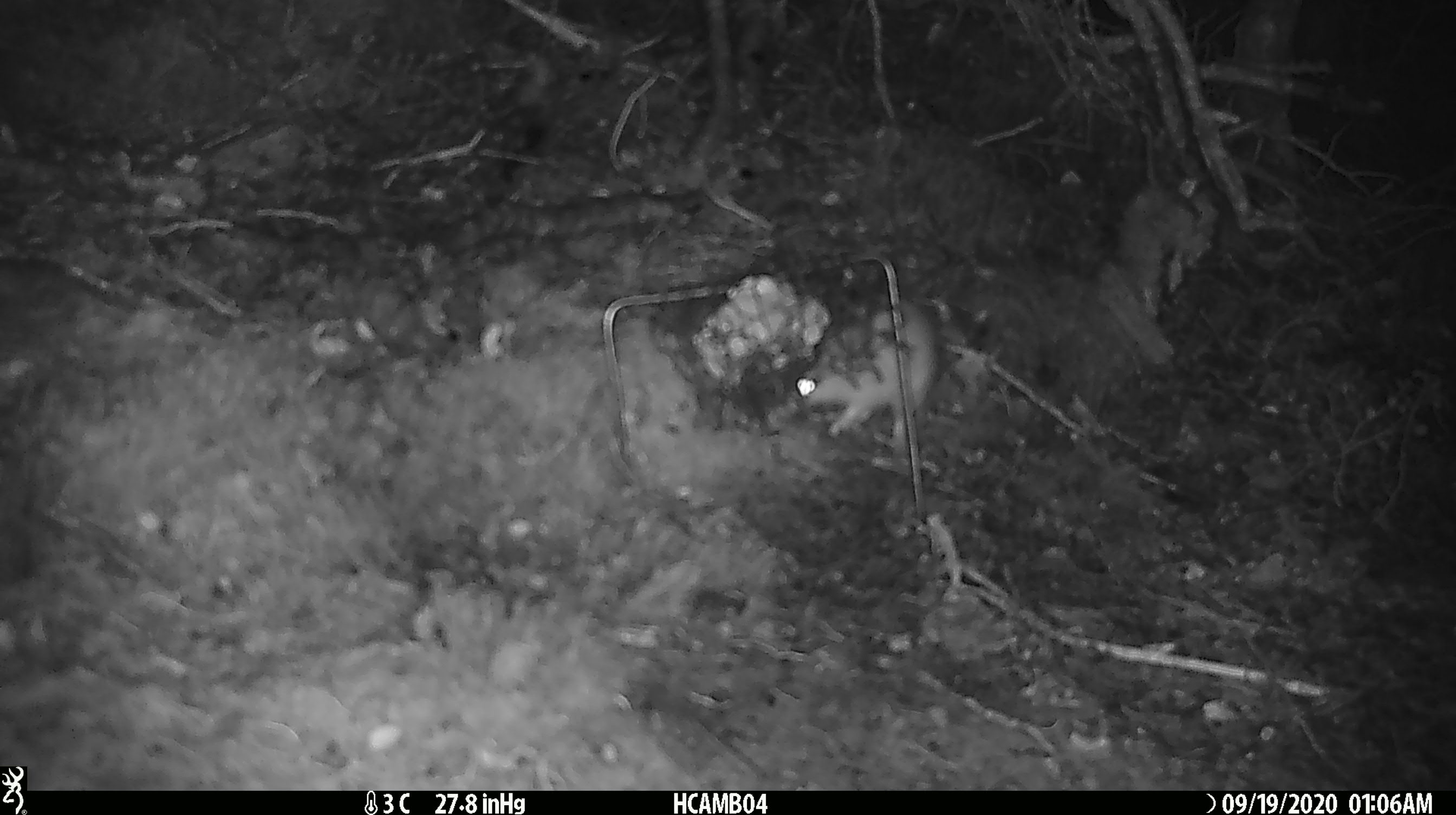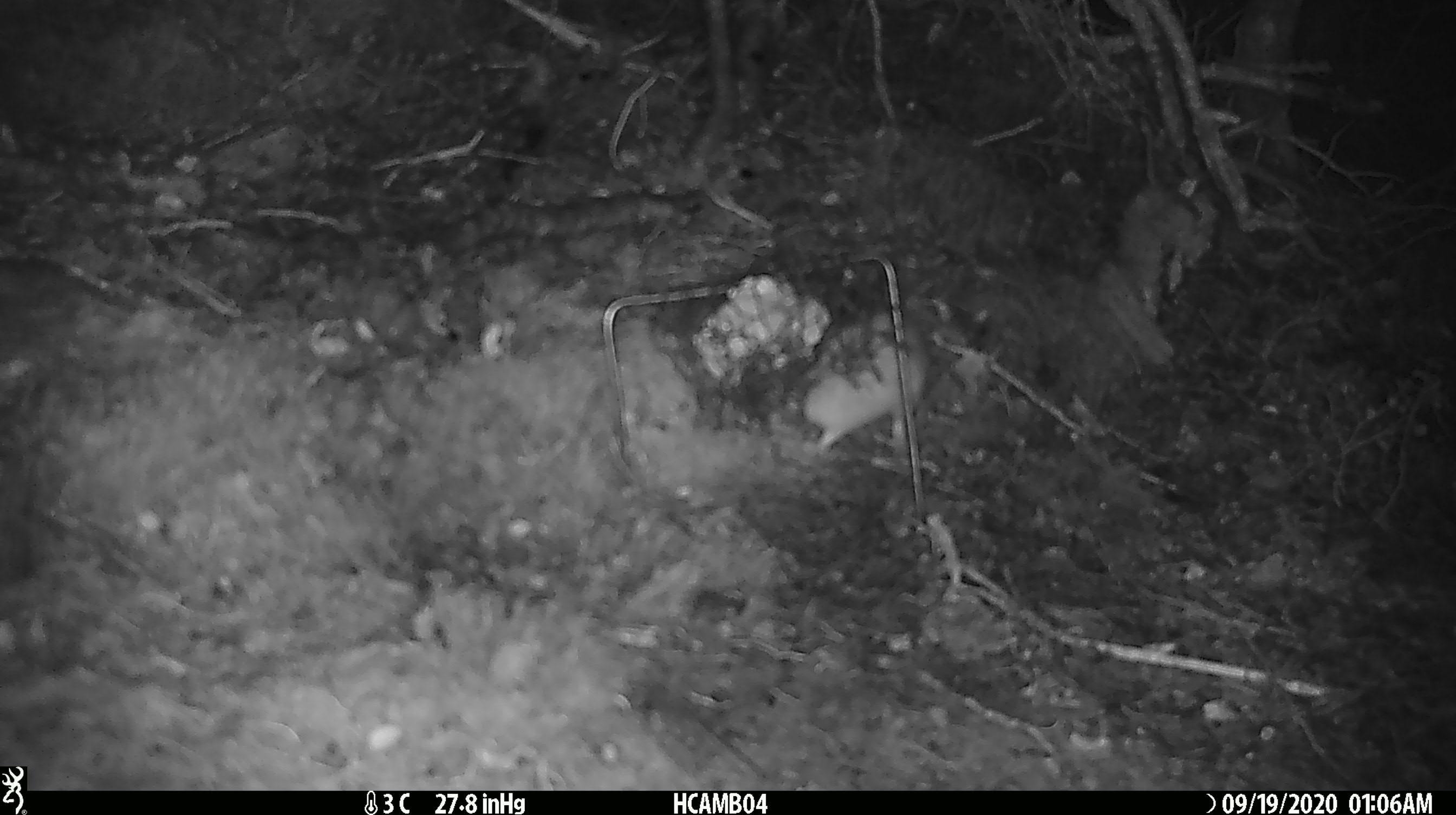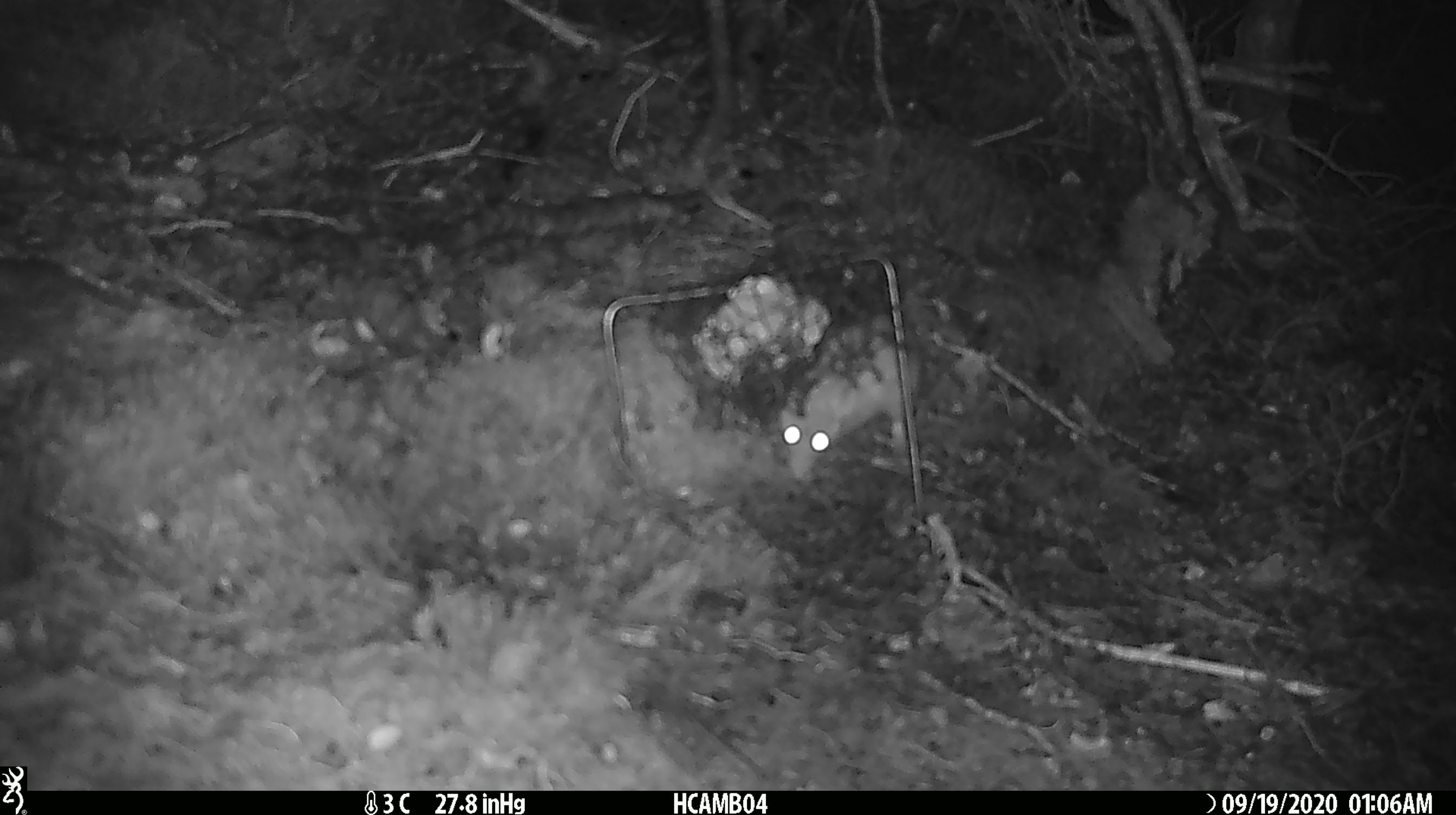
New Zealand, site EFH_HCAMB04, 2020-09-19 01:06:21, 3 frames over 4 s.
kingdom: Animalia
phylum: Chordata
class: Mammalia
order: Rodentia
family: Muridae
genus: Rattus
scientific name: Rattus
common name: rat